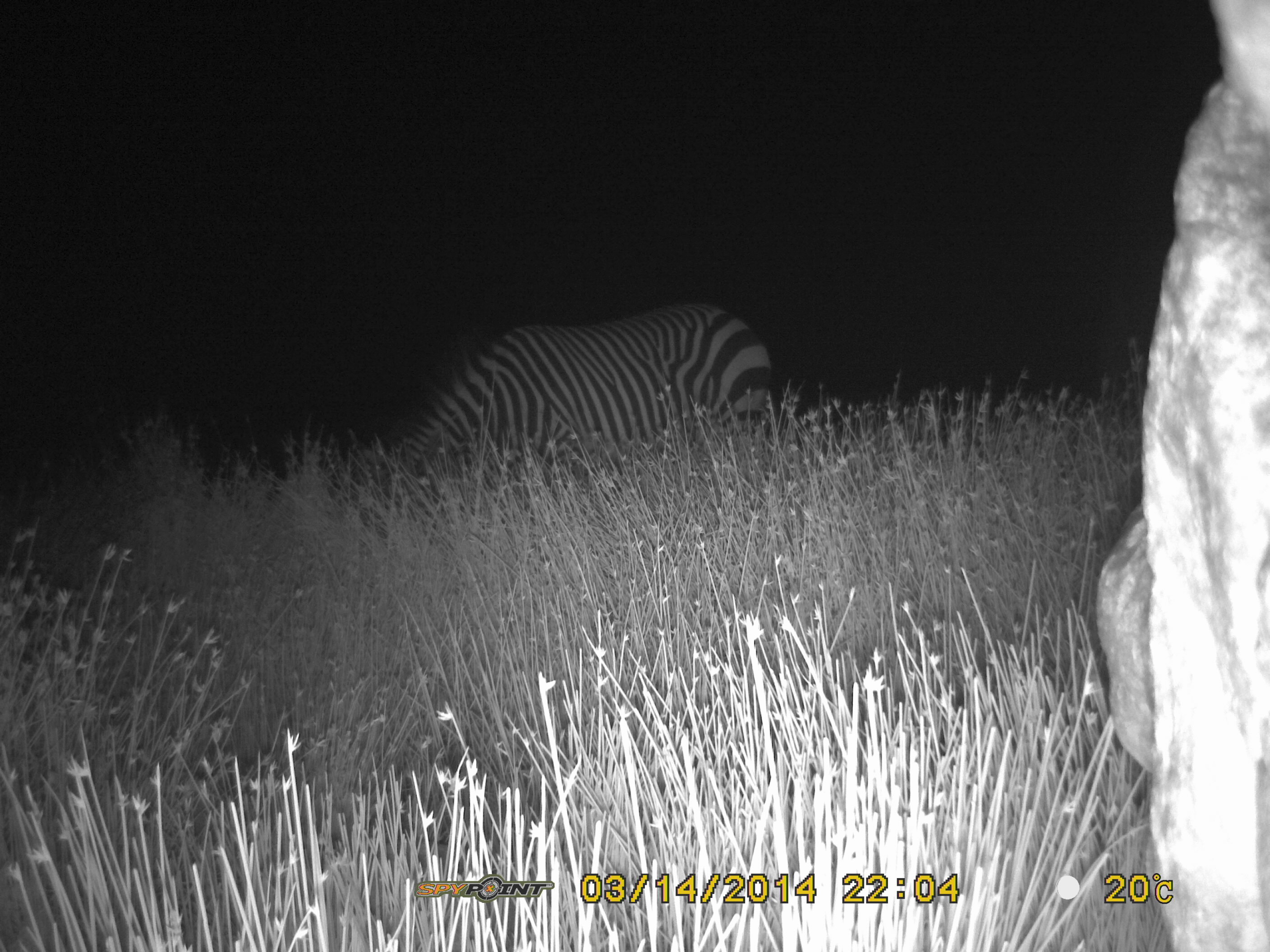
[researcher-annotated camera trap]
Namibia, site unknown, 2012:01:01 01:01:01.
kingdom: Animalia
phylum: Chordata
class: Mammalia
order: Perissodactyla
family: Equidae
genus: Equus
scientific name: Equus zebra hartmannae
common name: hartmann's mountain zebra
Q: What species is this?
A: Equus zebra hartmannae (hartmann's mountain zebra).